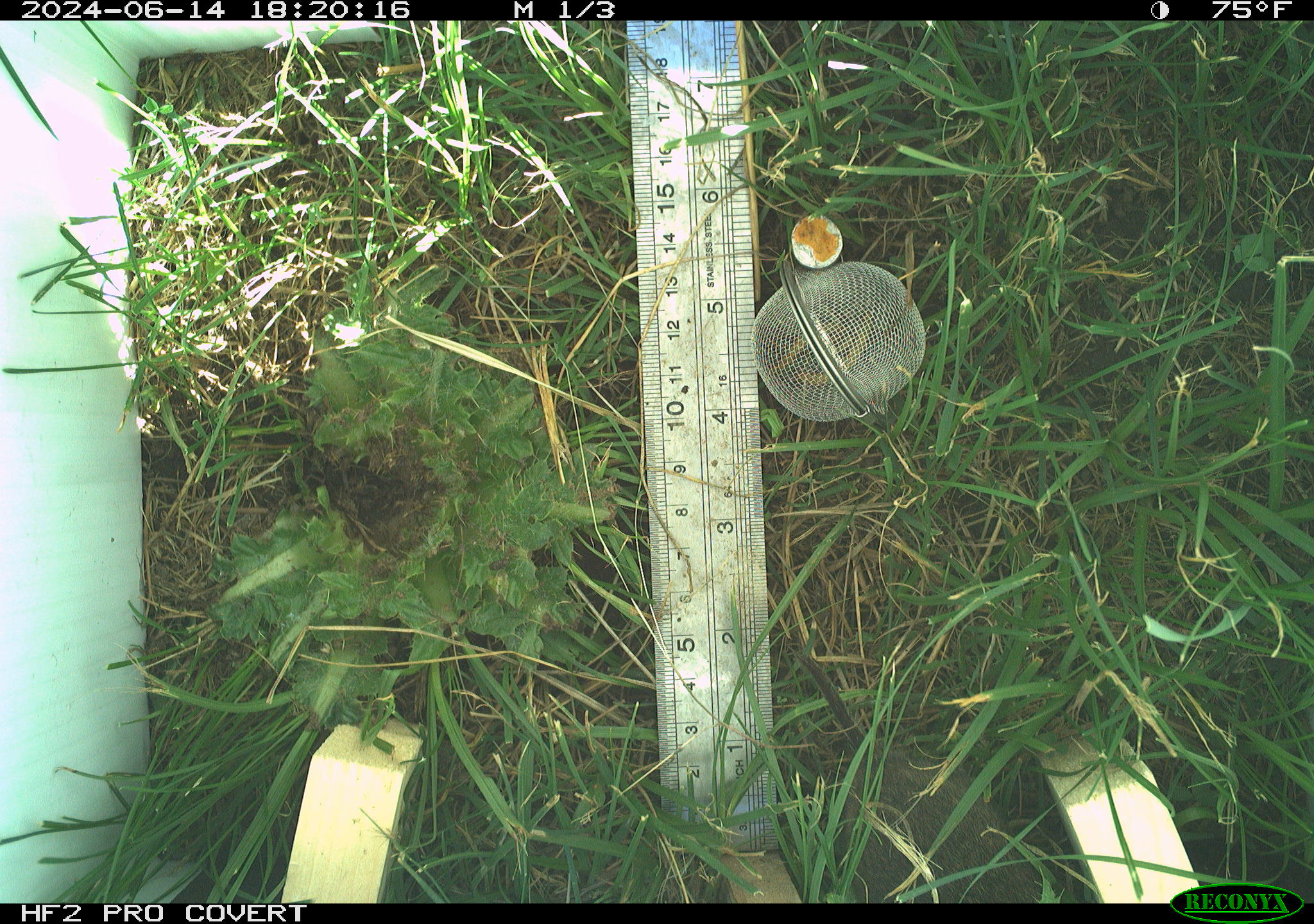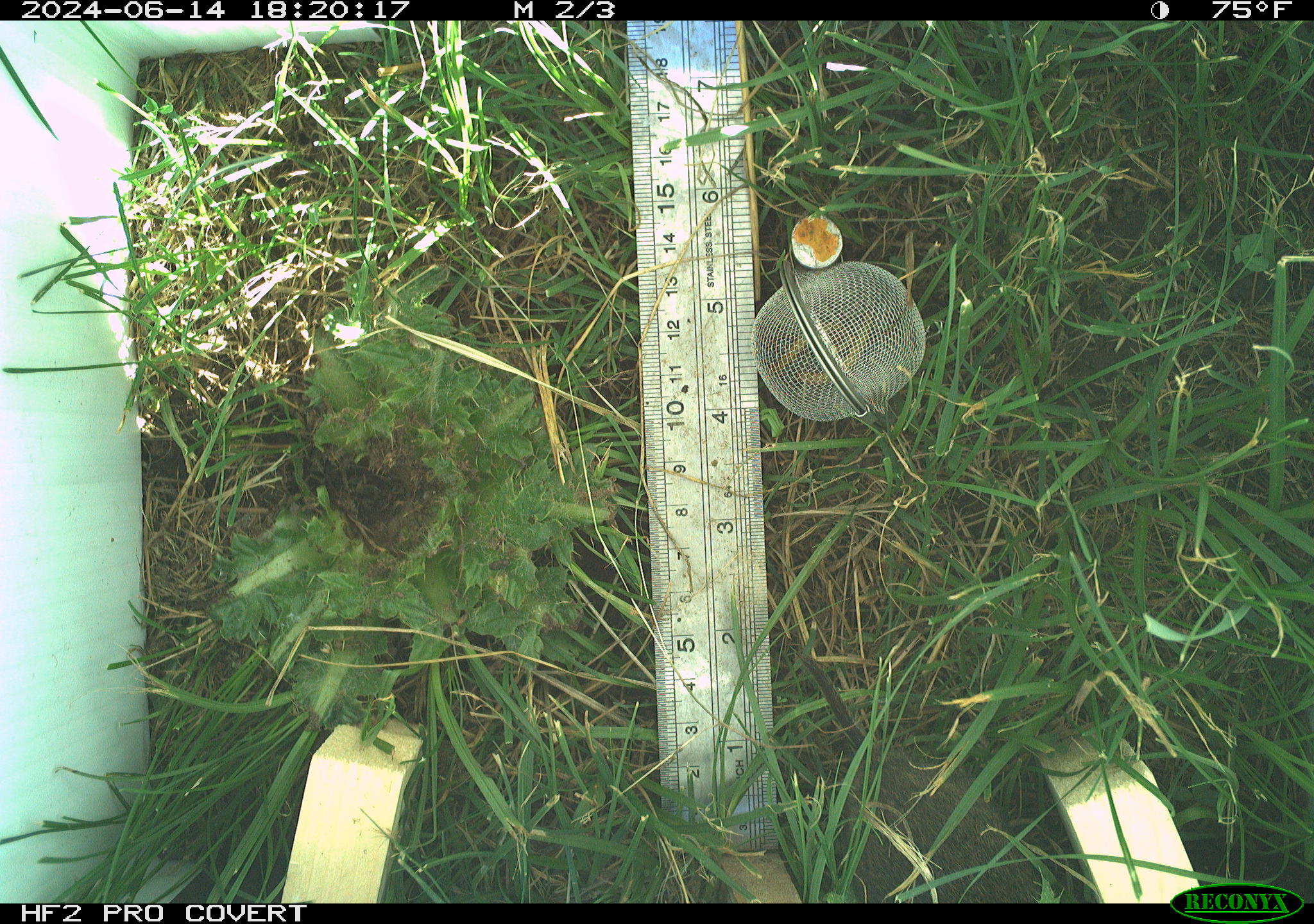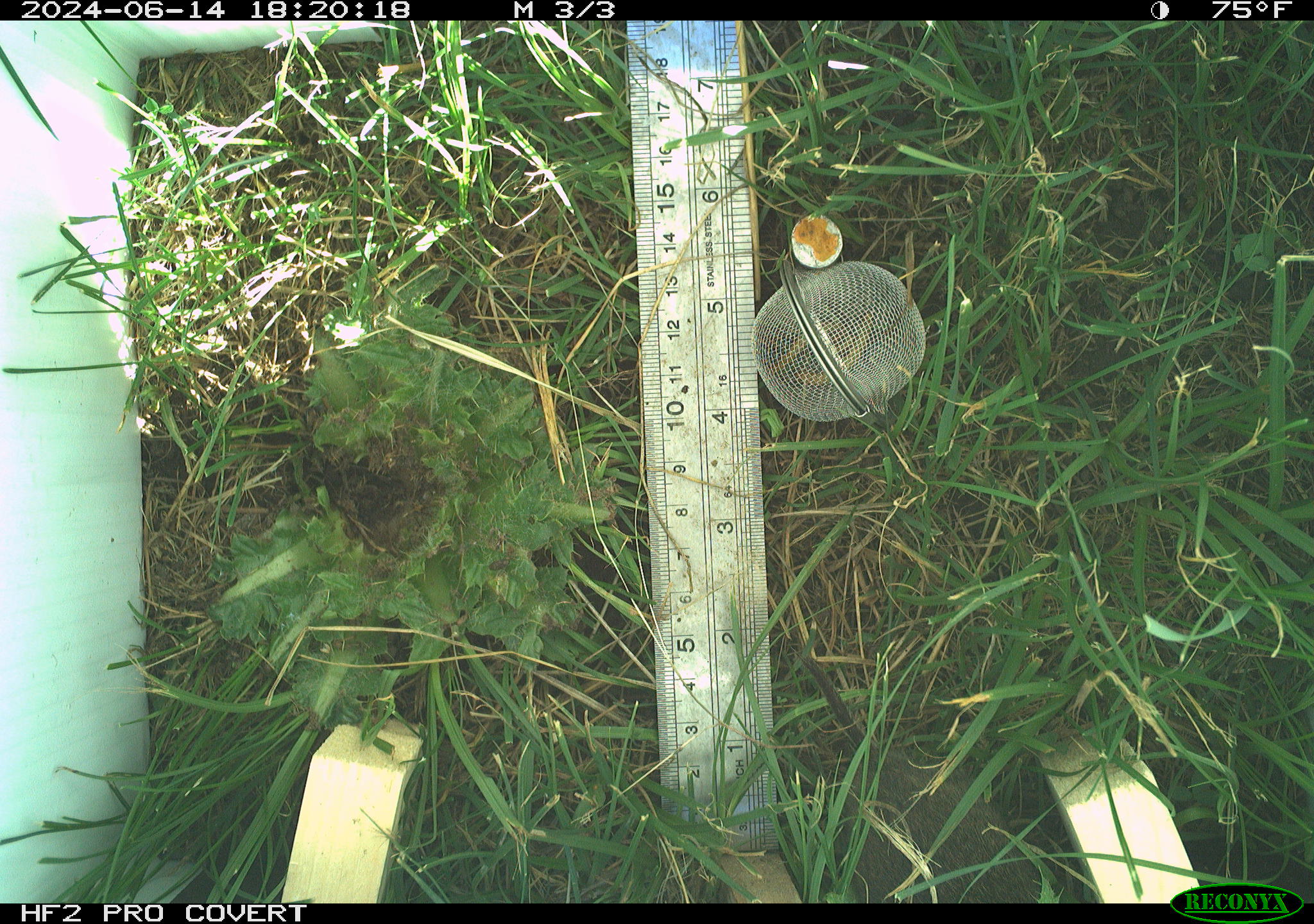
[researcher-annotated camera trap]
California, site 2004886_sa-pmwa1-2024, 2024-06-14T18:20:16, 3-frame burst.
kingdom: Animalia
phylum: Chordata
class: Mammalia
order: Rodentia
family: Cricetidae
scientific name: Arvicolinae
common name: voles, lemmings, and muskrats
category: arvicolinae subfamily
Arvicolinae subfamily (voles, lemmings, and muskrats) (Arvicolinae).